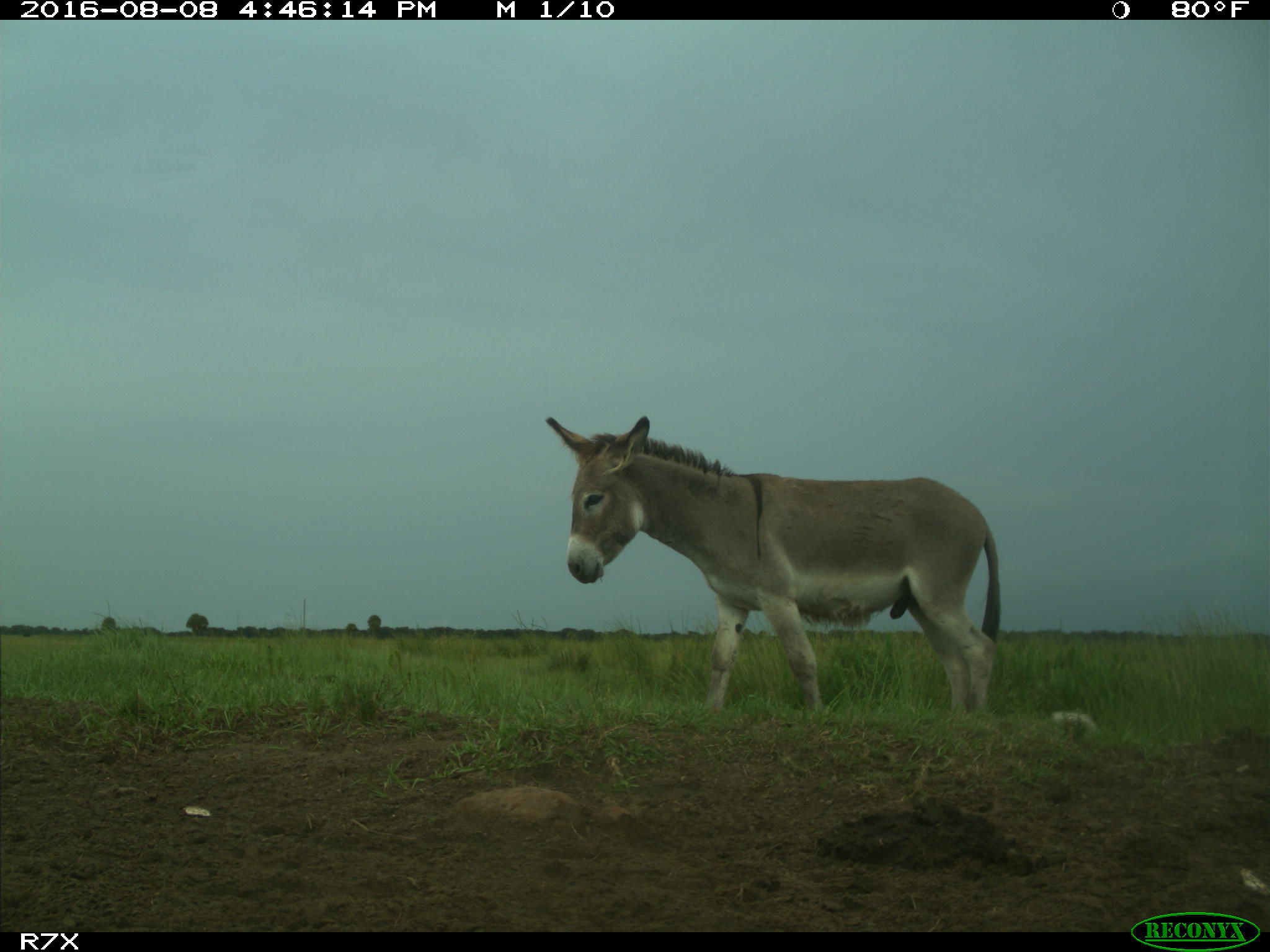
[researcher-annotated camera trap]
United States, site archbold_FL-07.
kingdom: Animalia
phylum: Chordata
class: Mammalia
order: Perissodactyla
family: Equidae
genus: Equus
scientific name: Equus africanus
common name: african wild ass